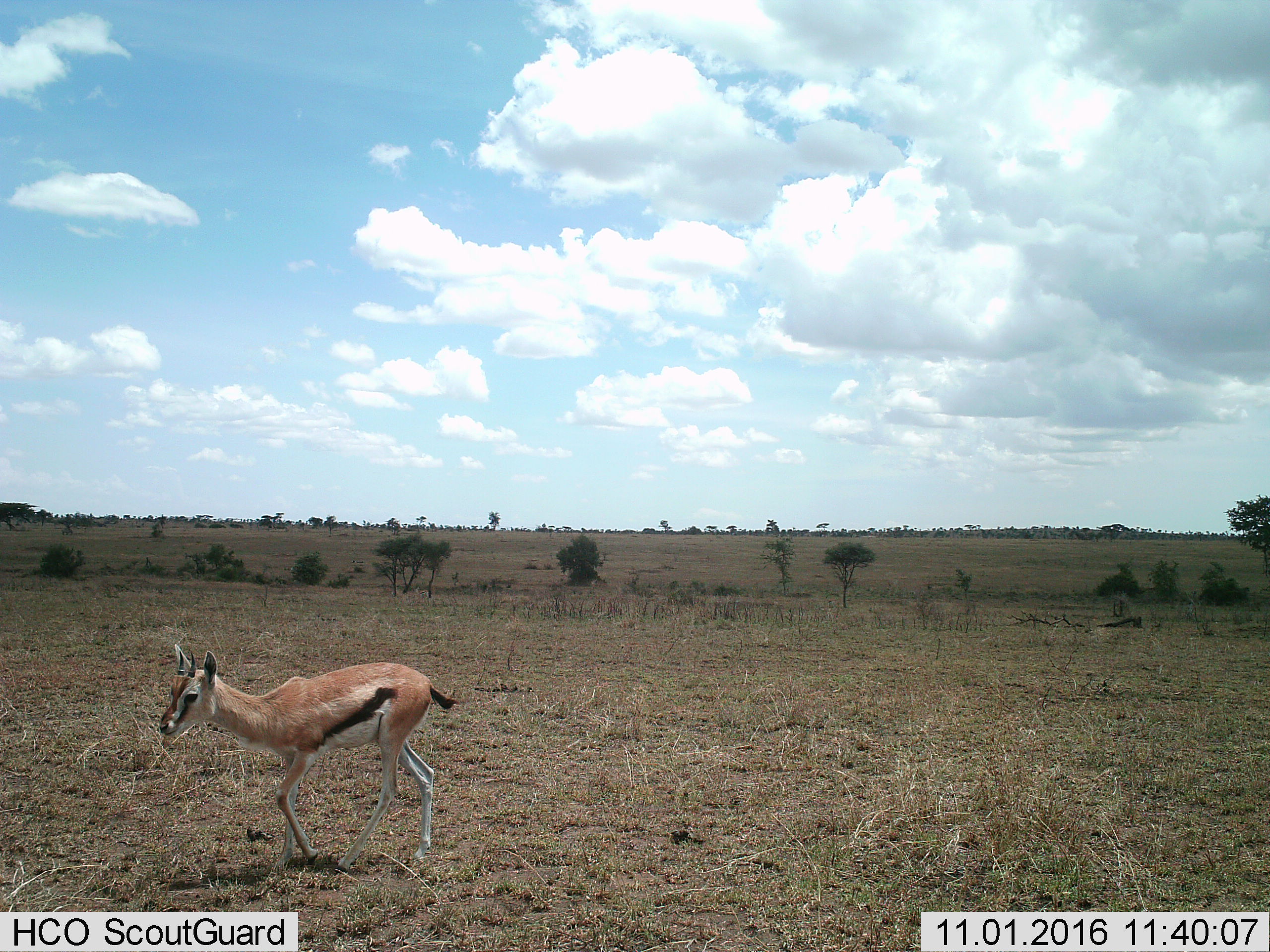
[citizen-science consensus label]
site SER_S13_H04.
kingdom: Animalia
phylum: Chordata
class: Mammalia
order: Artiodactyla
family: Bovidae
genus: Eudorcas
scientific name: Eudorcas thomsonii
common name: thomson's gazelle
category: gazellethomsons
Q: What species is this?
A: Gazellethomsons (thomson's gazelle) (Eudorcas thomsonii).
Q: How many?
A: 1.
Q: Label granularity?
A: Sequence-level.